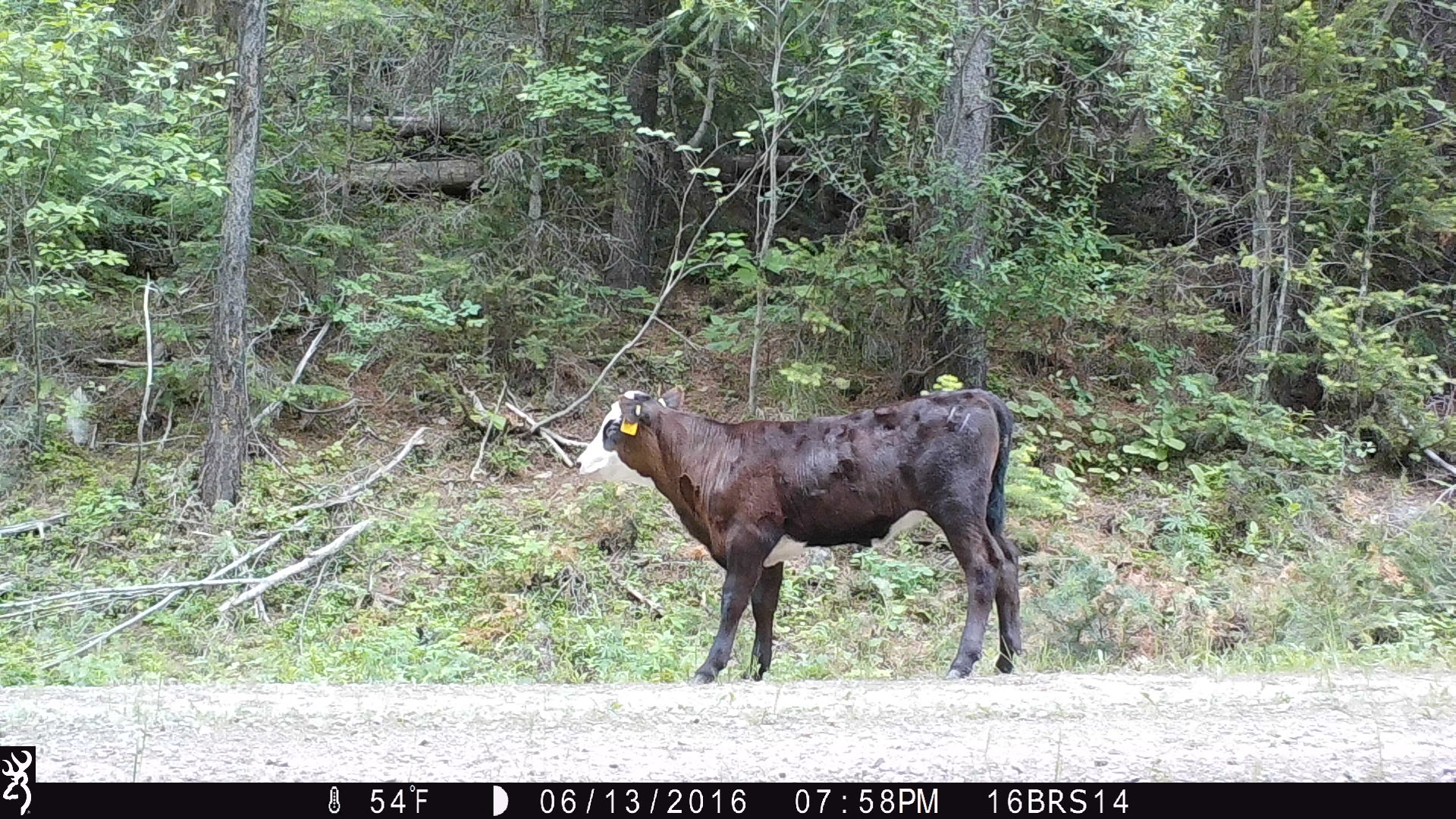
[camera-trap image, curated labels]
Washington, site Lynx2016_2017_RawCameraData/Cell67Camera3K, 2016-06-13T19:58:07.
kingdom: Animalia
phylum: Chordata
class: Mammalia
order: Artiodactyla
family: Bovidae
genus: Bos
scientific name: Bos taurus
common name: domestic cattle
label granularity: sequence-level